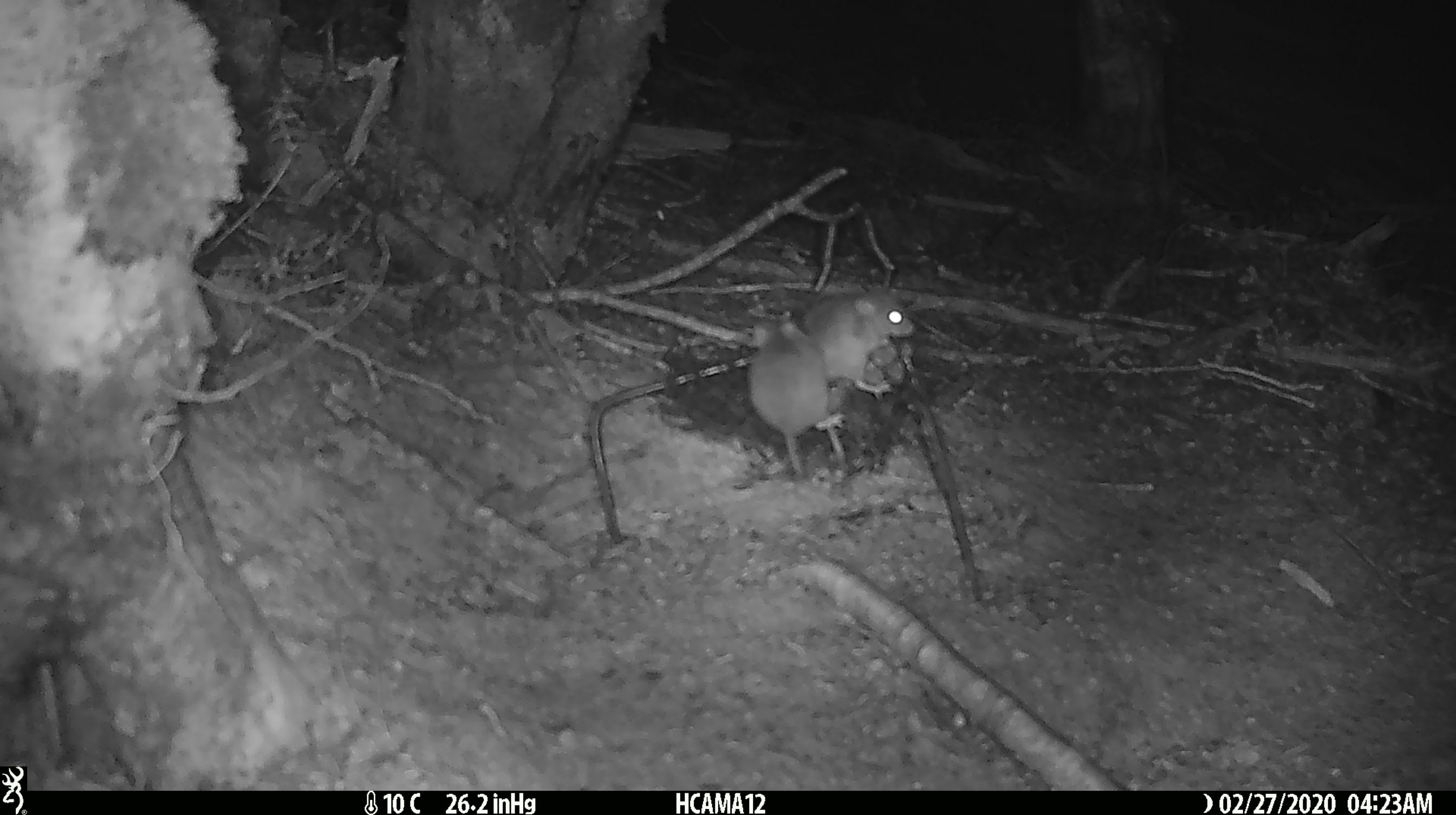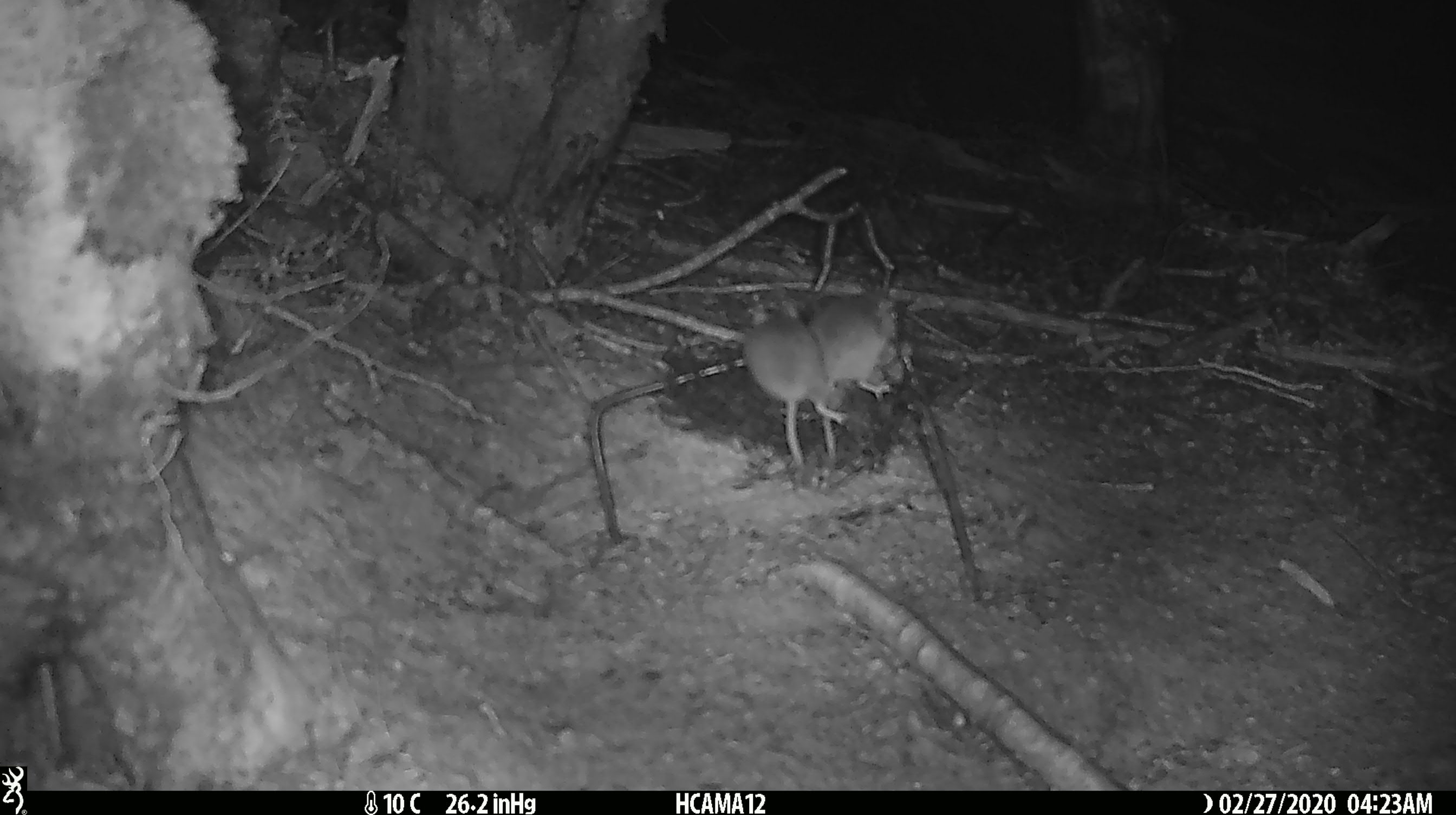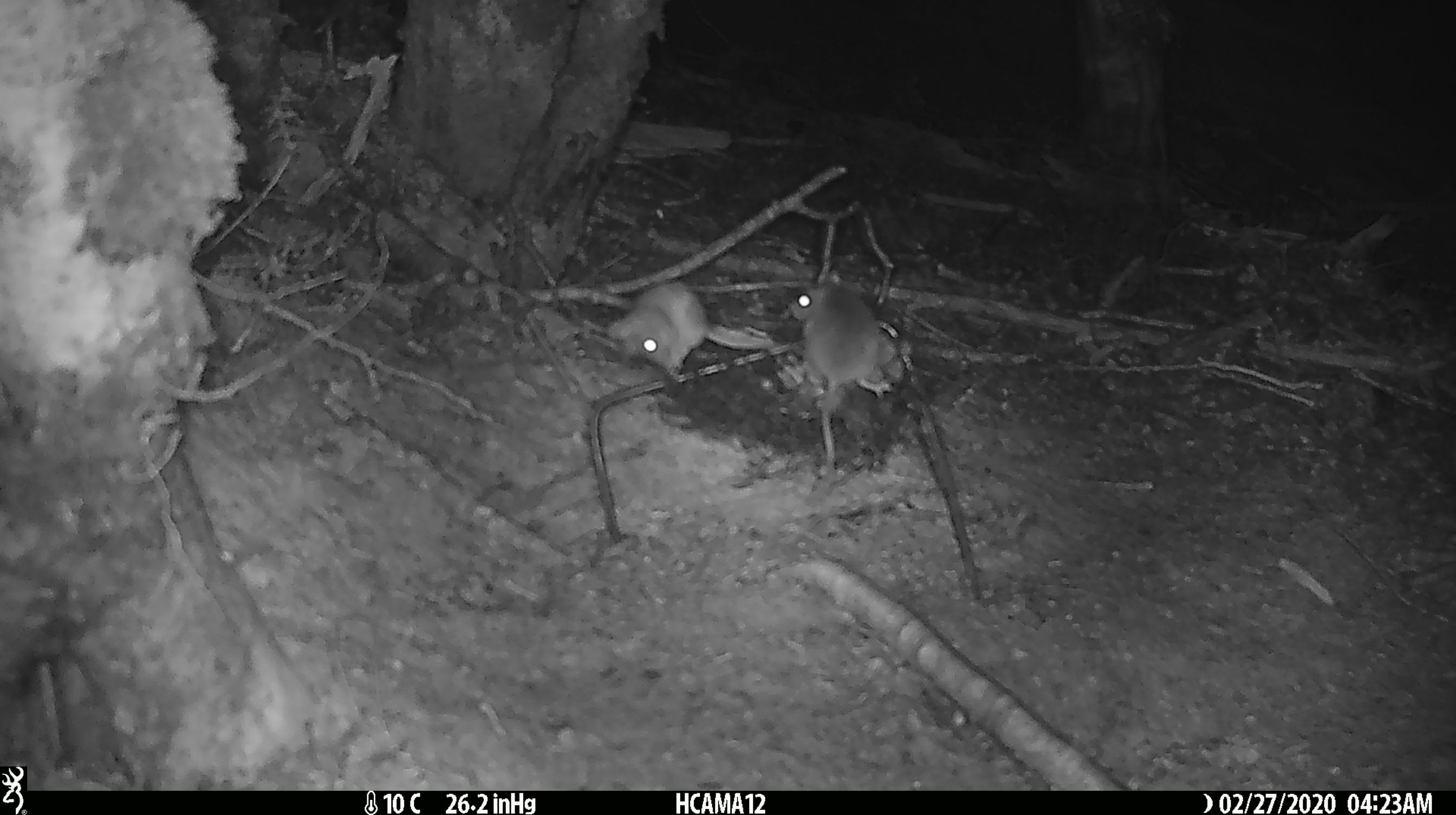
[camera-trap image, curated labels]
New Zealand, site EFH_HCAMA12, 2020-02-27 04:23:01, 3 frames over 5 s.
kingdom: Animalia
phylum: Chordata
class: Mammalia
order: Rodentia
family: Muridae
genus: Mus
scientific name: Mus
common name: mouse